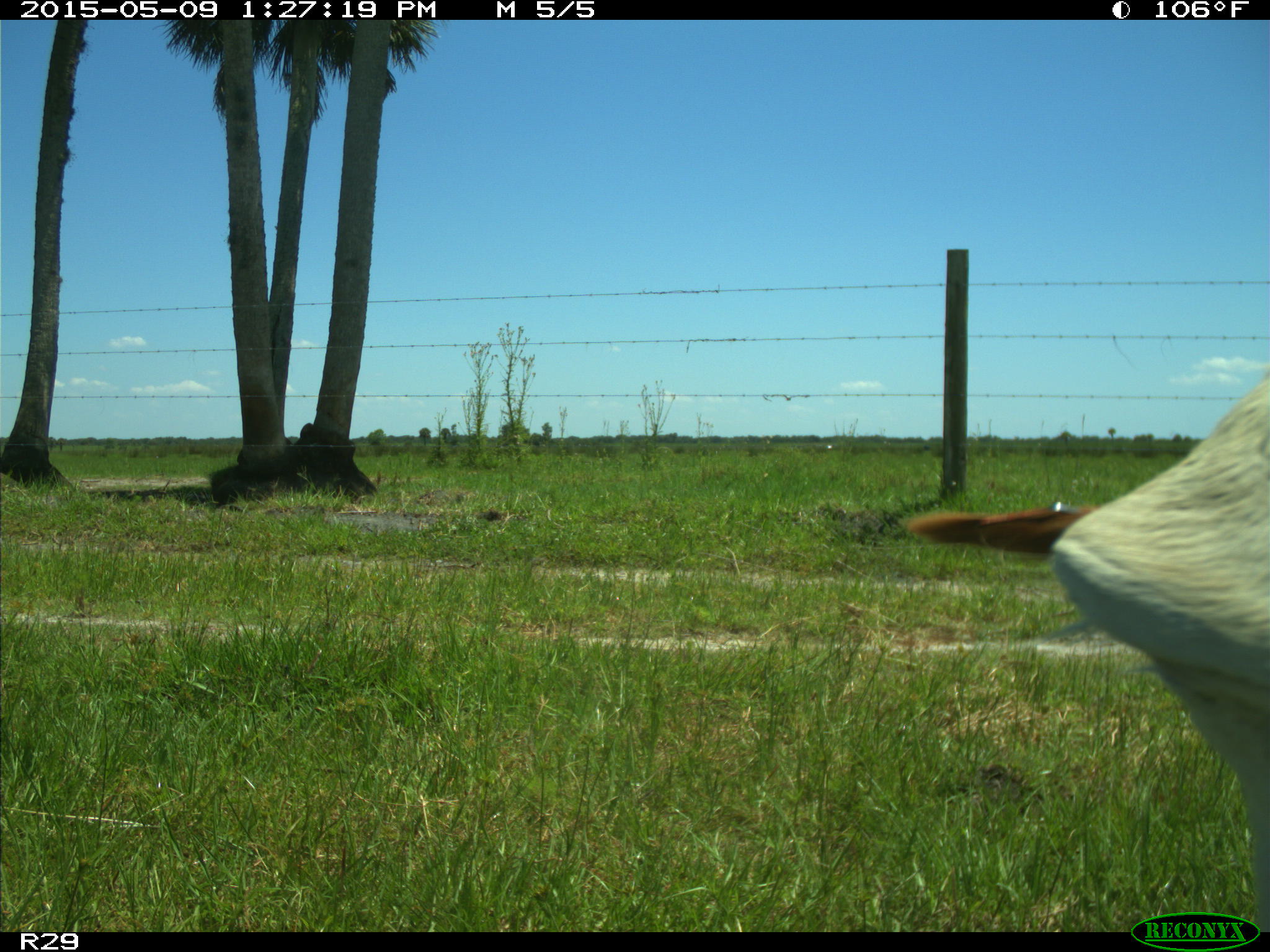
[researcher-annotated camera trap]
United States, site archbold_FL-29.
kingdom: Animalia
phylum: Chordata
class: Mammalia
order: Artiodactyla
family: Bovidae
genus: Bos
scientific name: Bos taurus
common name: domestic cow